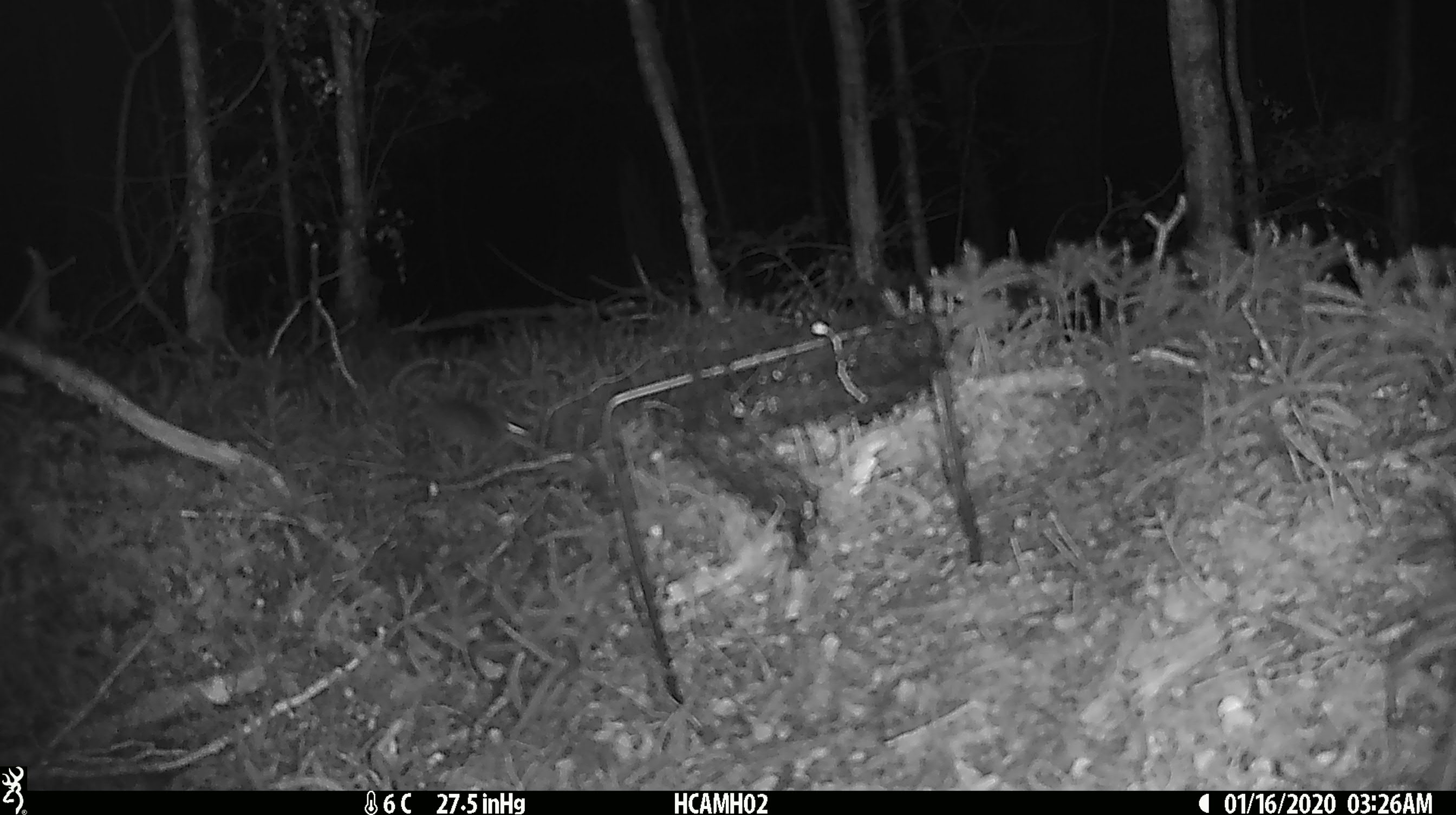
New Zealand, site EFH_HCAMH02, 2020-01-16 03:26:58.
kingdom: Animalia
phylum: Chordata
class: Mammalia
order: Rodentia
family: Muridae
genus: Mus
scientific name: Mus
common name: mouse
Mouse (Mus).